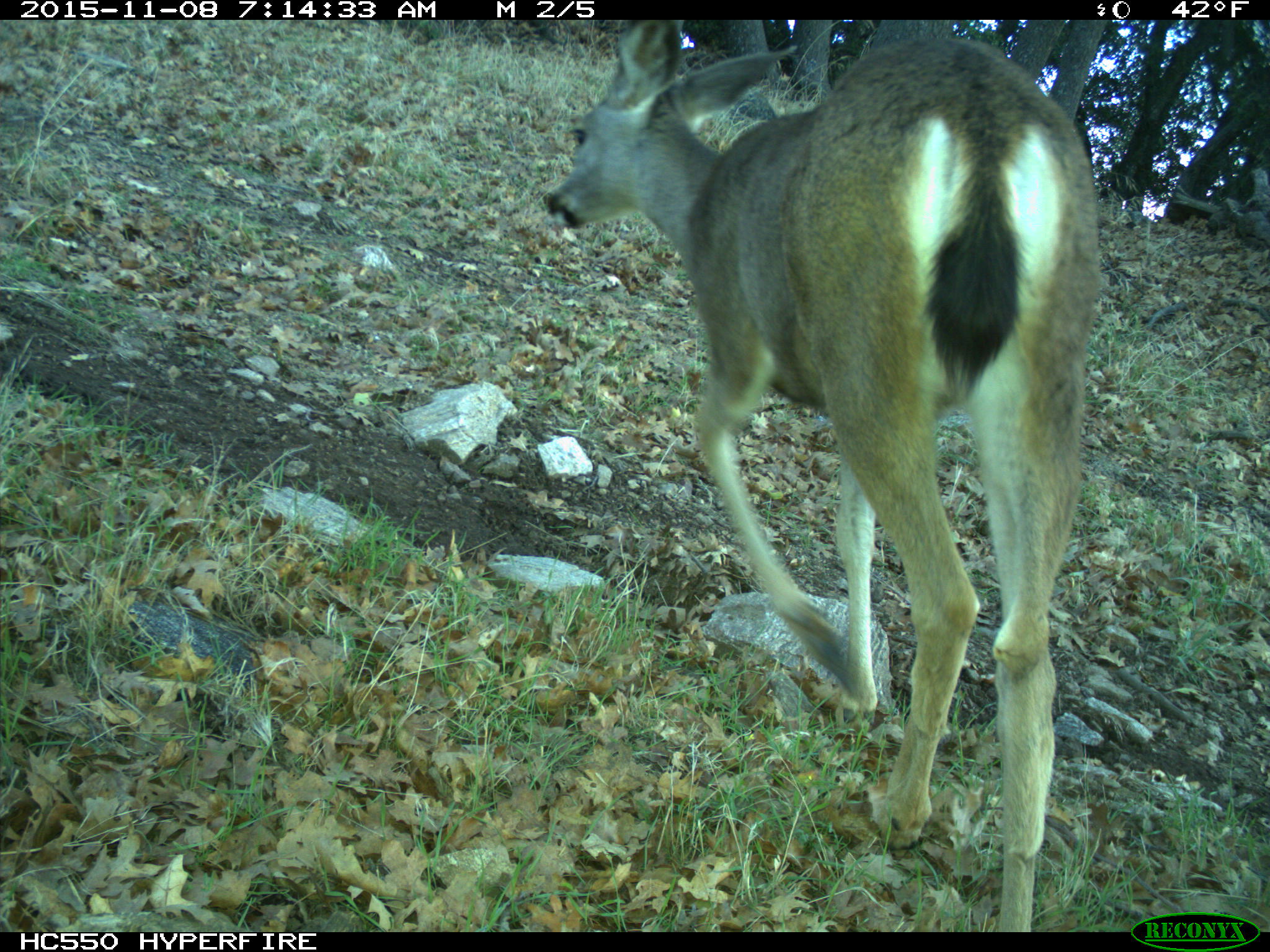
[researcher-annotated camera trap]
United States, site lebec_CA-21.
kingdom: Animalia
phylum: Chordata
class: Mammalia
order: Artiodactyla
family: Cervidae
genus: Odocoileus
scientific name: Odocoileus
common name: deer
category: unidentified deer